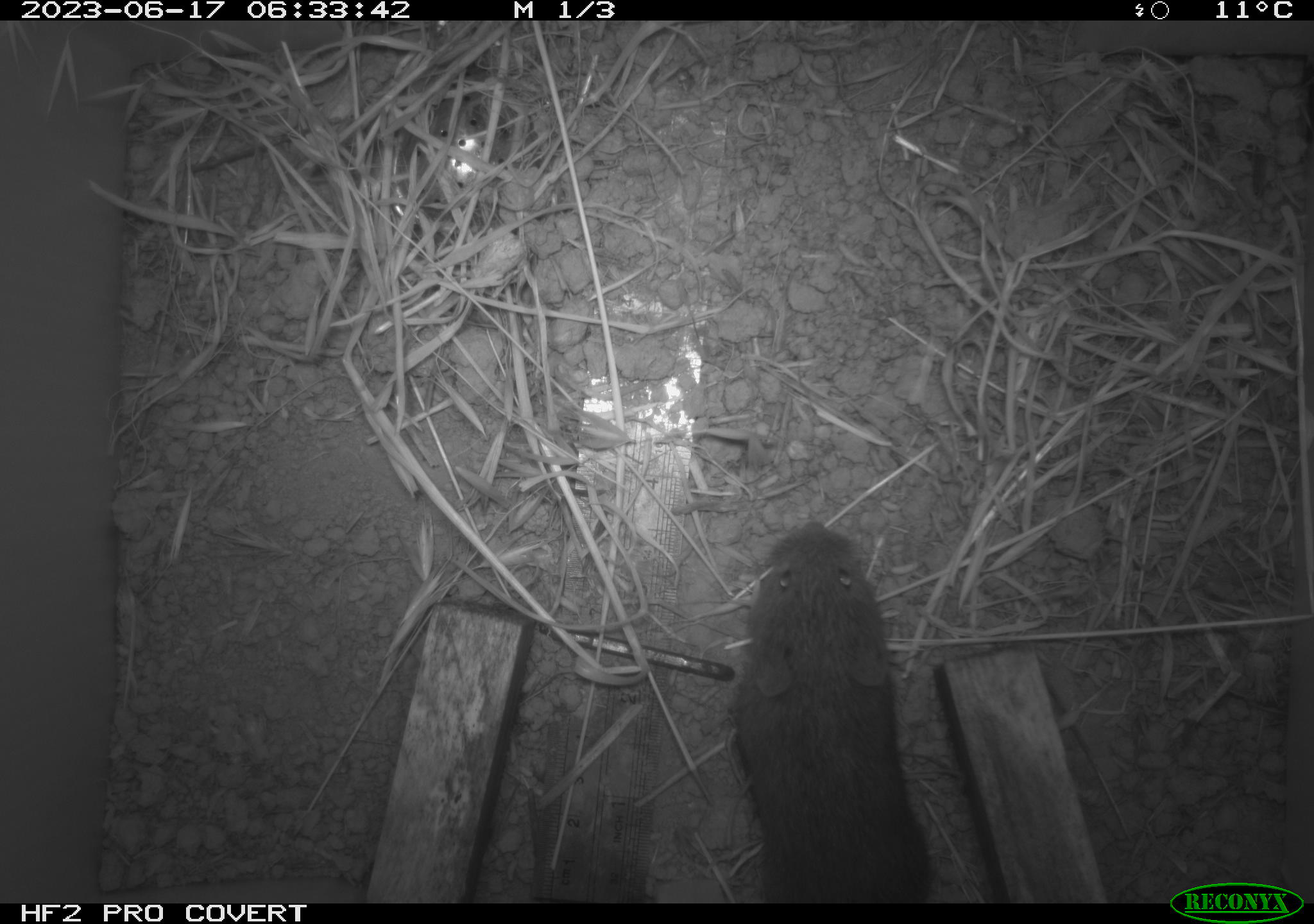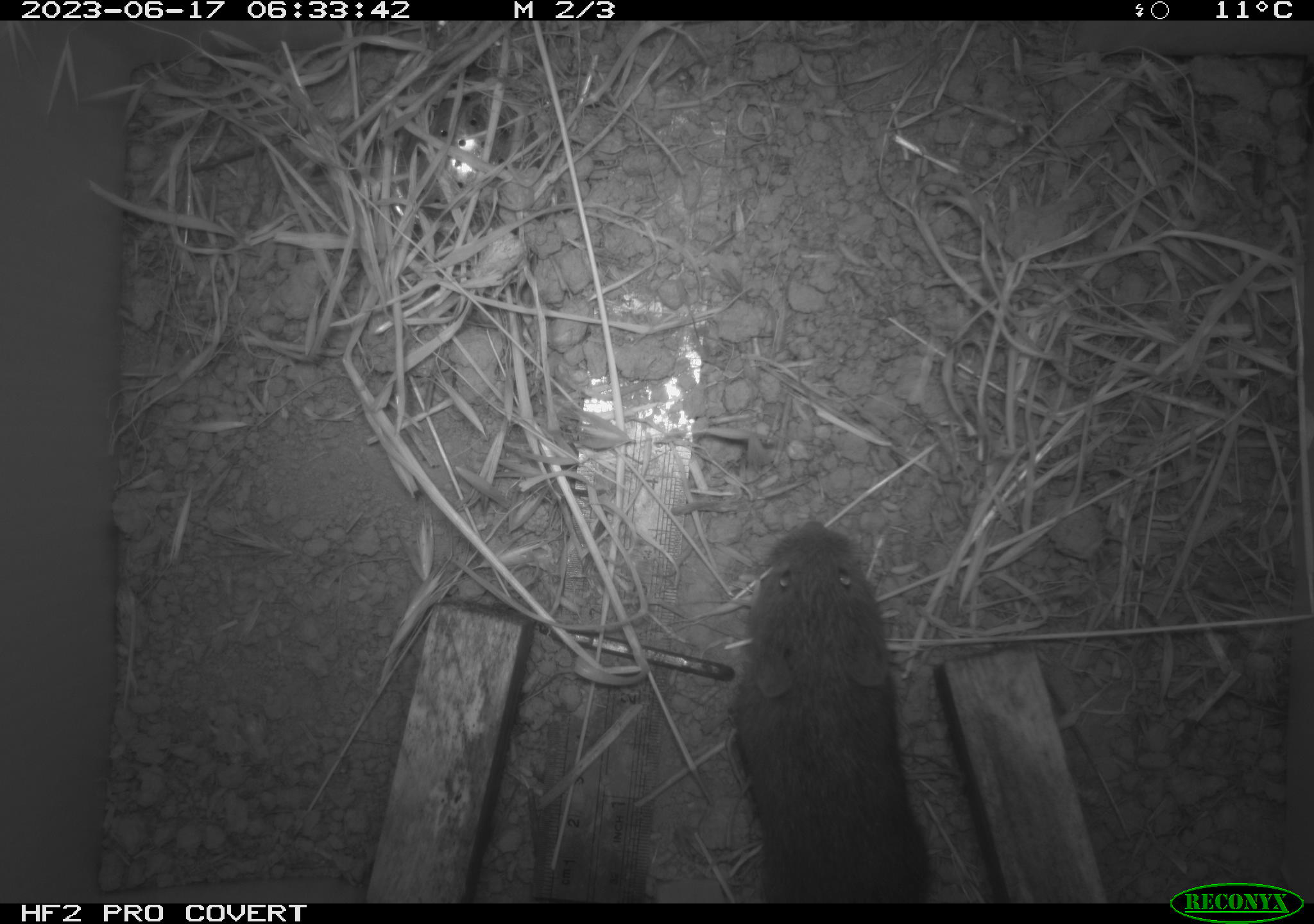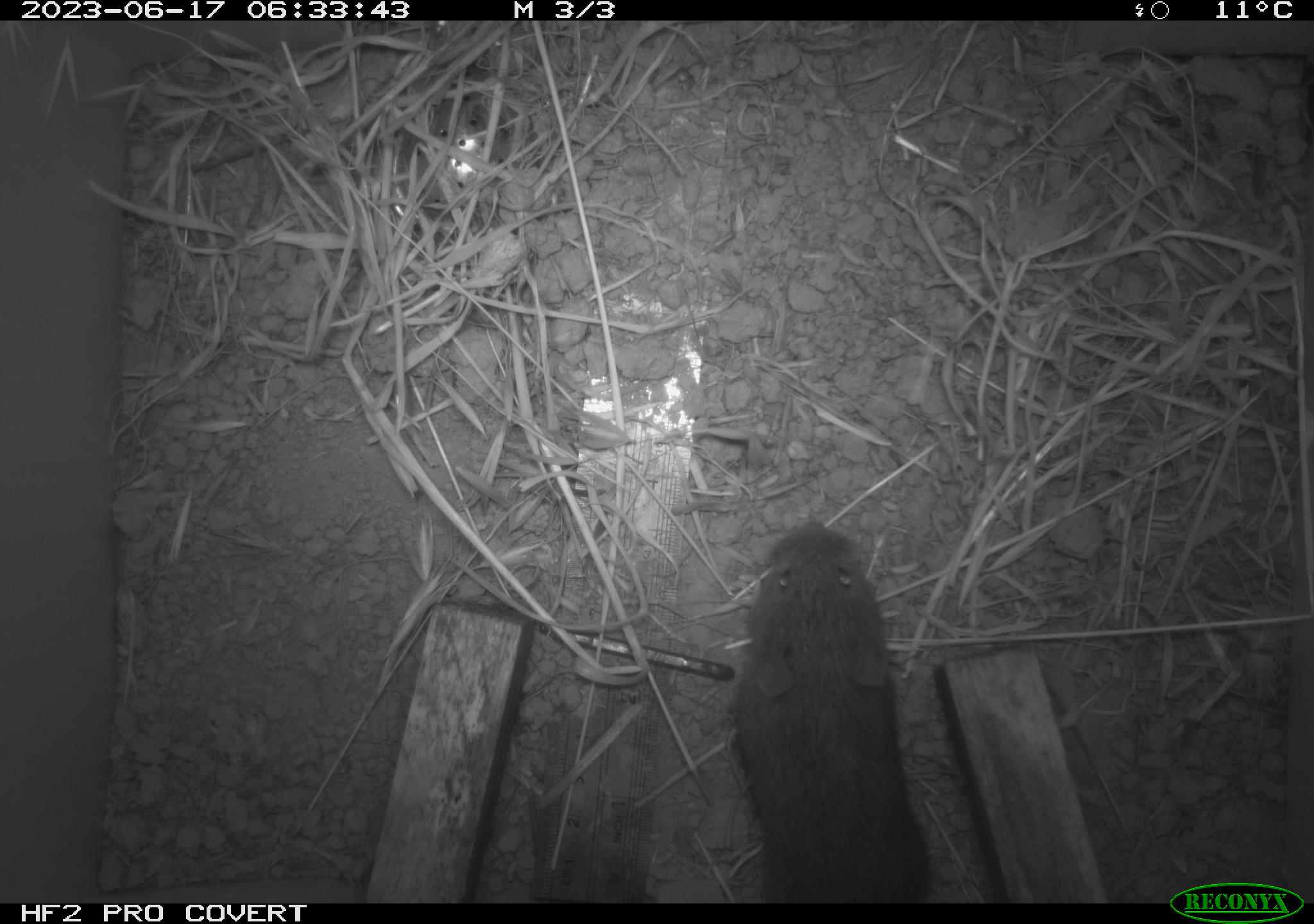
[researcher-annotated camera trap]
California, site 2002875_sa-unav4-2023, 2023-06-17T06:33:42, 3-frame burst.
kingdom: Animalia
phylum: Chordata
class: Mammalia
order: Rodentia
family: Cricetidae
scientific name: Arvicolinae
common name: voles, lemmings, and muskrats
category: arvicolinae subfamily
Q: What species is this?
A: Arvicolinae subfamily (voles, lemmings, and muskrats) (Arvicolinae).